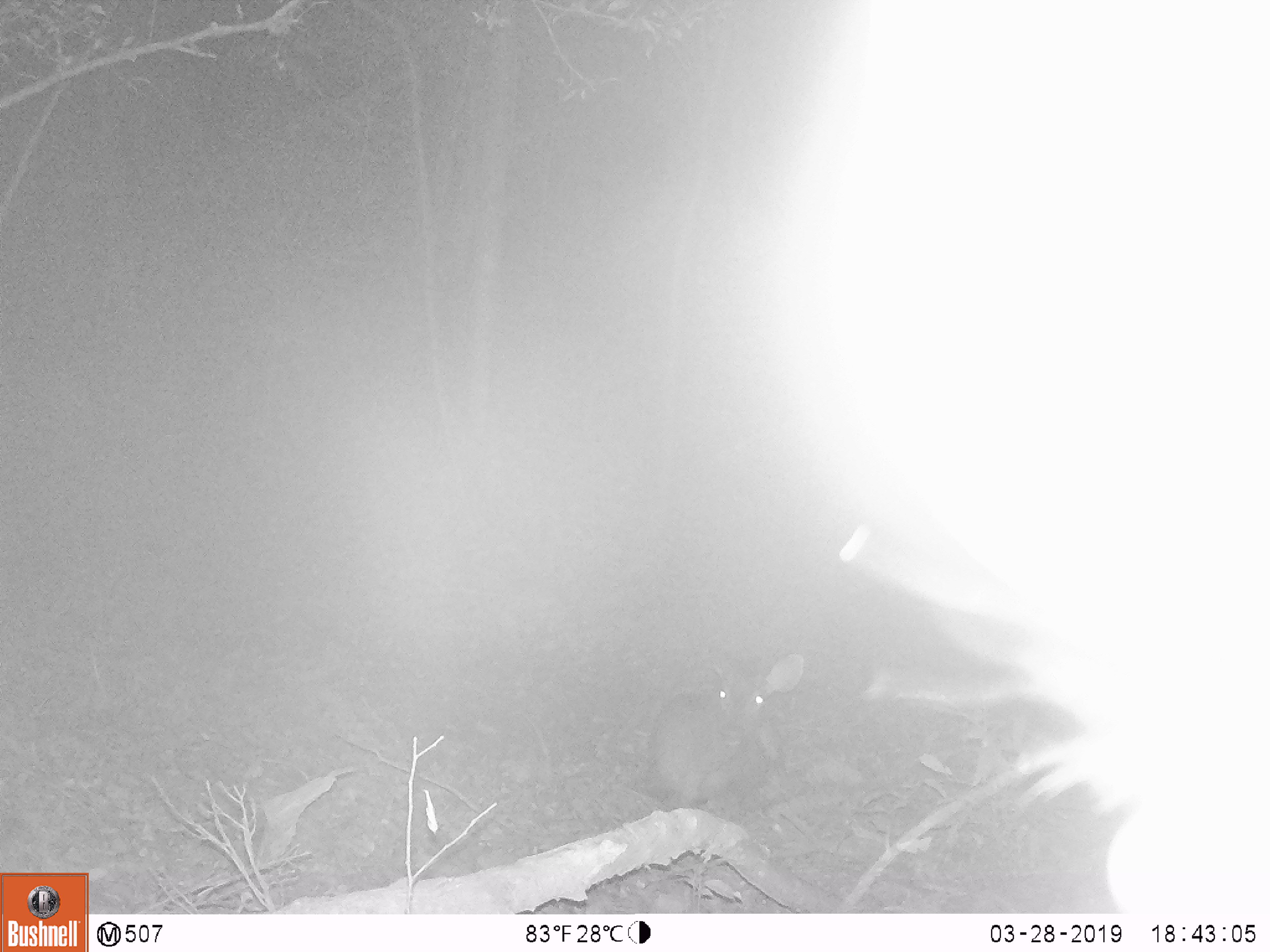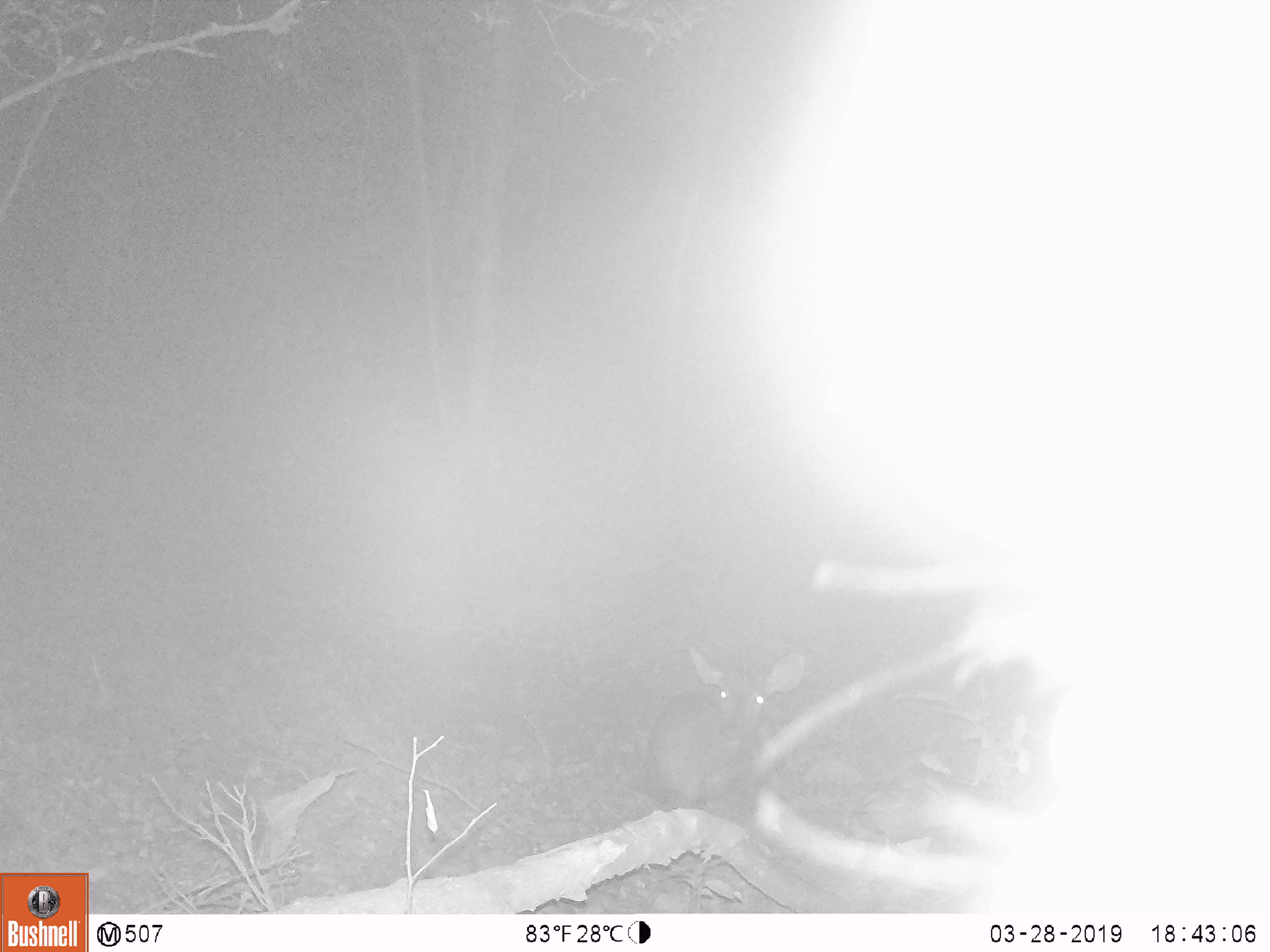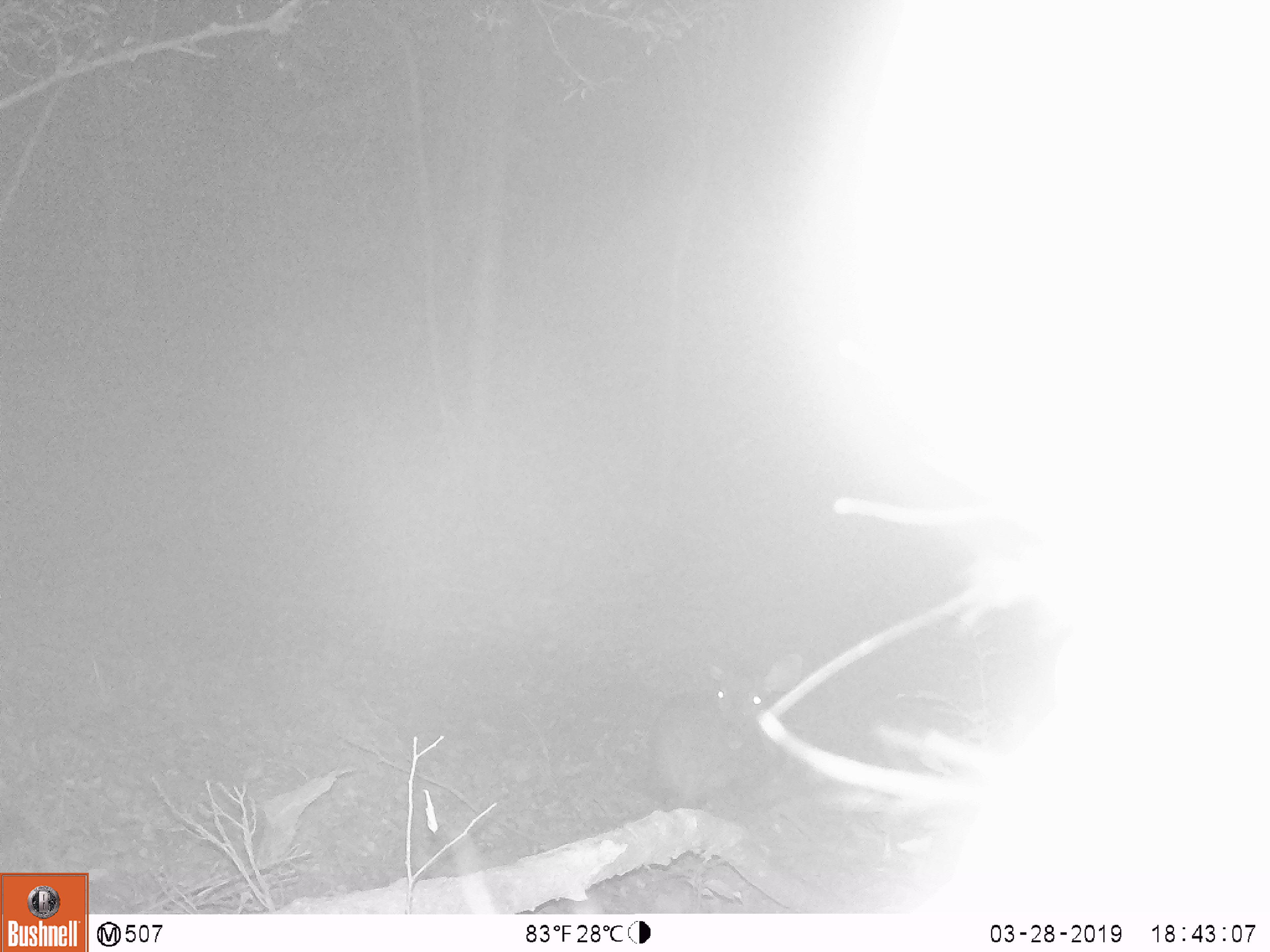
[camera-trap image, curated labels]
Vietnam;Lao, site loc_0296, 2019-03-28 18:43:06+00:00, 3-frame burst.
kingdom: Animalia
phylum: Chordata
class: Mammalia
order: Artiodactyla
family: Cervidae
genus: Rusa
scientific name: Rusa unicolor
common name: sambar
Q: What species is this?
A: Sambar (Rusa unicolor).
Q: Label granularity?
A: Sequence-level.